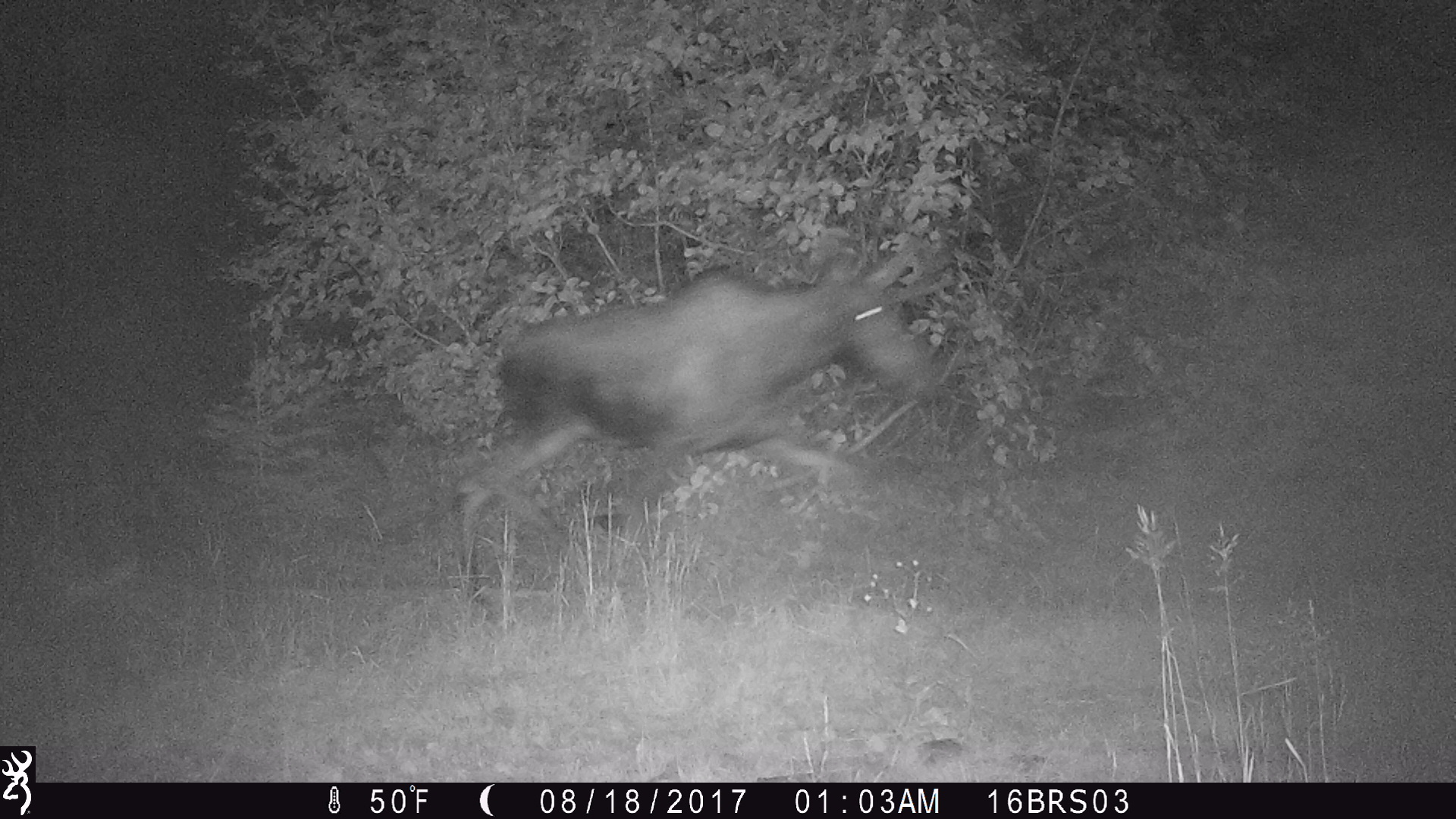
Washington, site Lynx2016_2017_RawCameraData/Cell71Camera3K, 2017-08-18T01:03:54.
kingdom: Animalia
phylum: Chordata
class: Mammalia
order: Artiodactyla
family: Cervidae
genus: Alces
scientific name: Alces alces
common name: moose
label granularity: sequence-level